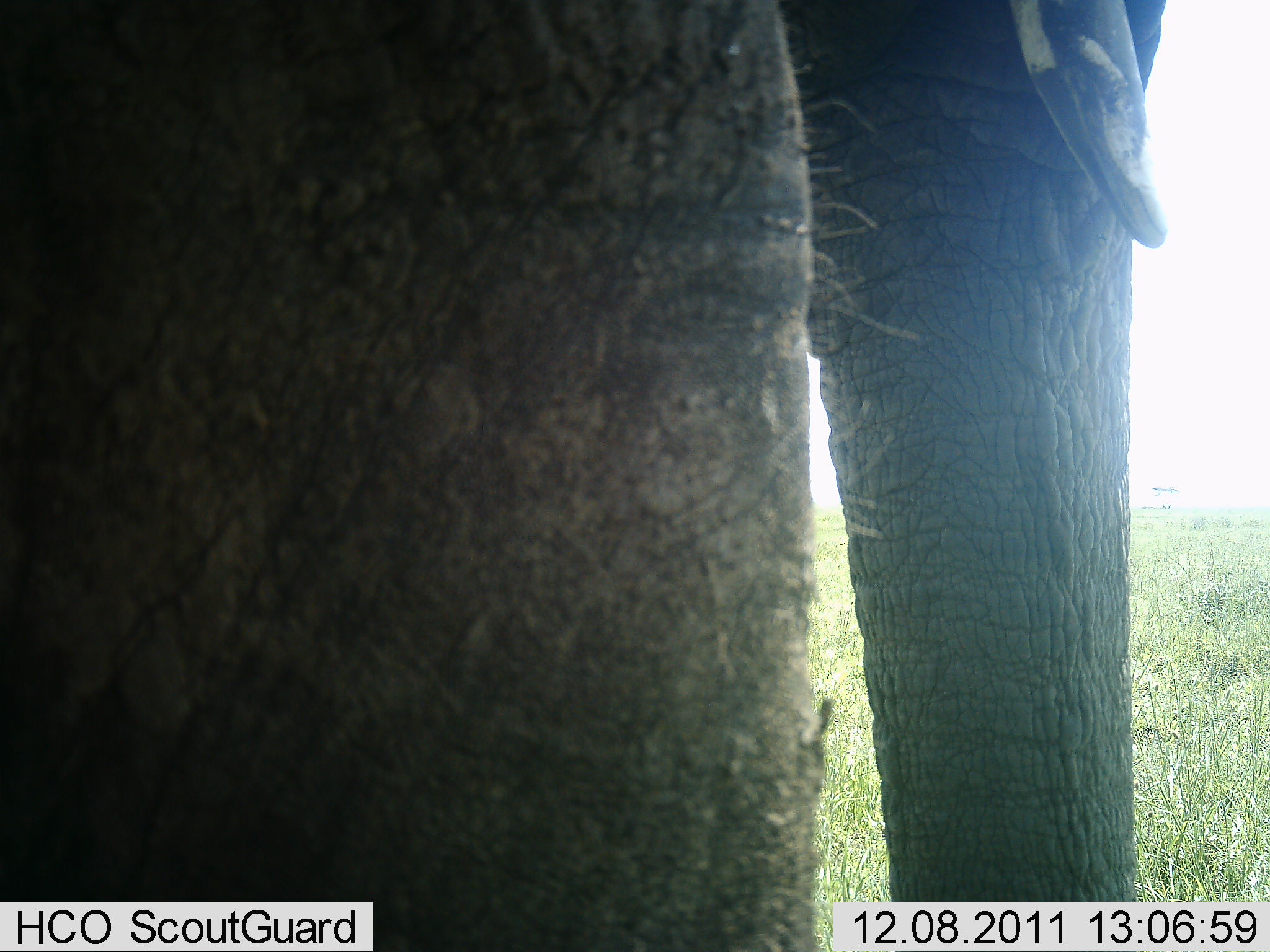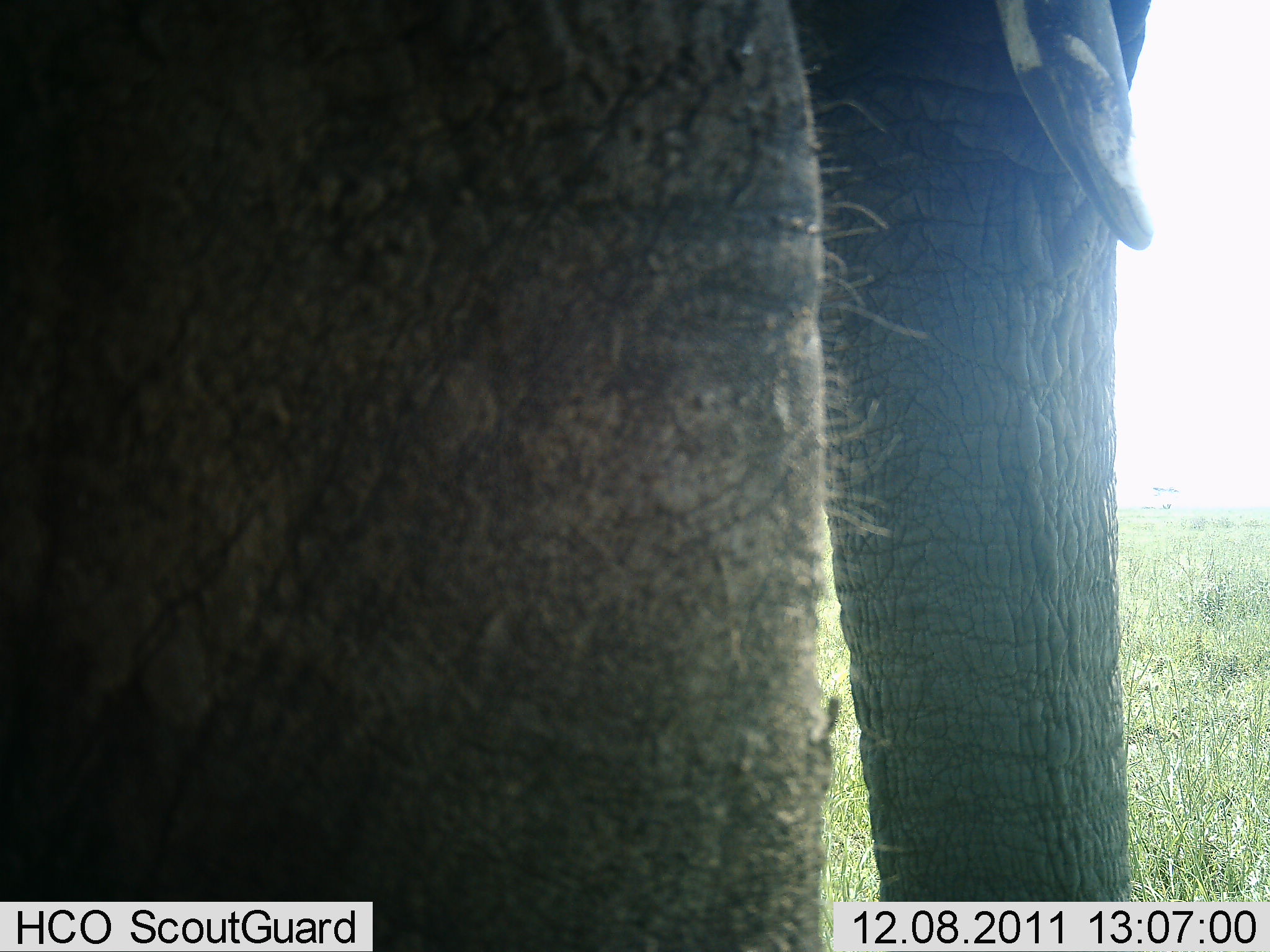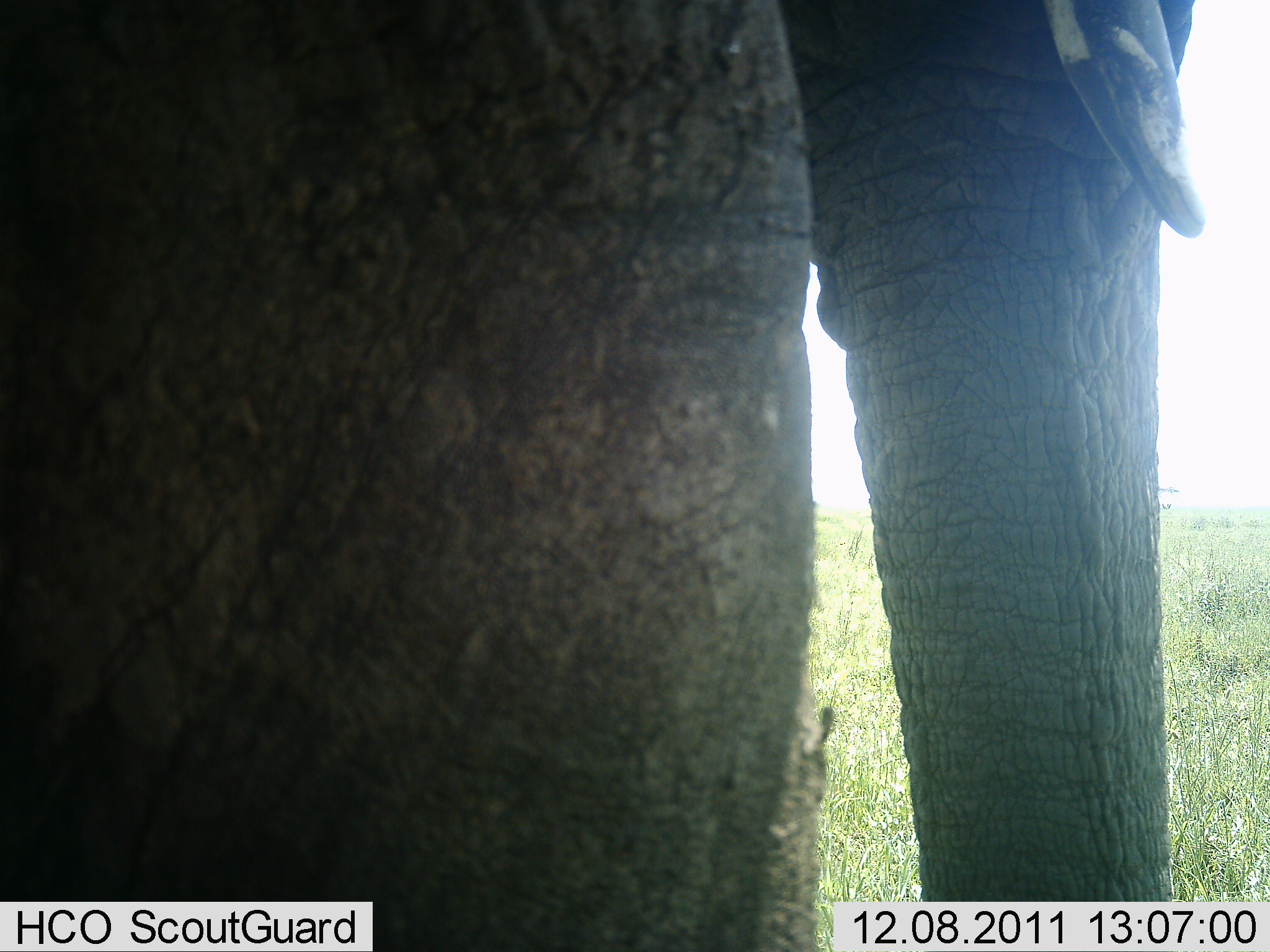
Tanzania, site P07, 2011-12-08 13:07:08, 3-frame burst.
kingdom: Animalia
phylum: Chordata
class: Mammalia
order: Proboscidea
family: Elephantidae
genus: Loxodonta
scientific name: Loxodonta africana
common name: african bush elephant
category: elephant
Elephant (african bush elephant) (Loxodonta africana), count 1. Behavior (volunteer vote fractions): standing 82%, resting 0%, moving 18%, interacting 0%. Young present (vote fraction): 0%. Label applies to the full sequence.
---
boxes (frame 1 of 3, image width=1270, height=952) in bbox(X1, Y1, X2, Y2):
animal: bbox(1, 1, 1175, 952)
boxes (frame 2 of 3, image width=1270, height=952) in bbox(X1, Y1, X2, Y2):
animal: bbox(1, 1, 1163, 952)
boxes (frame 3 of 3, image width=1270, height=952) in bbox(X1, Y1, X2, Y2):
animal: bbox(0, 0, 1199, 952)